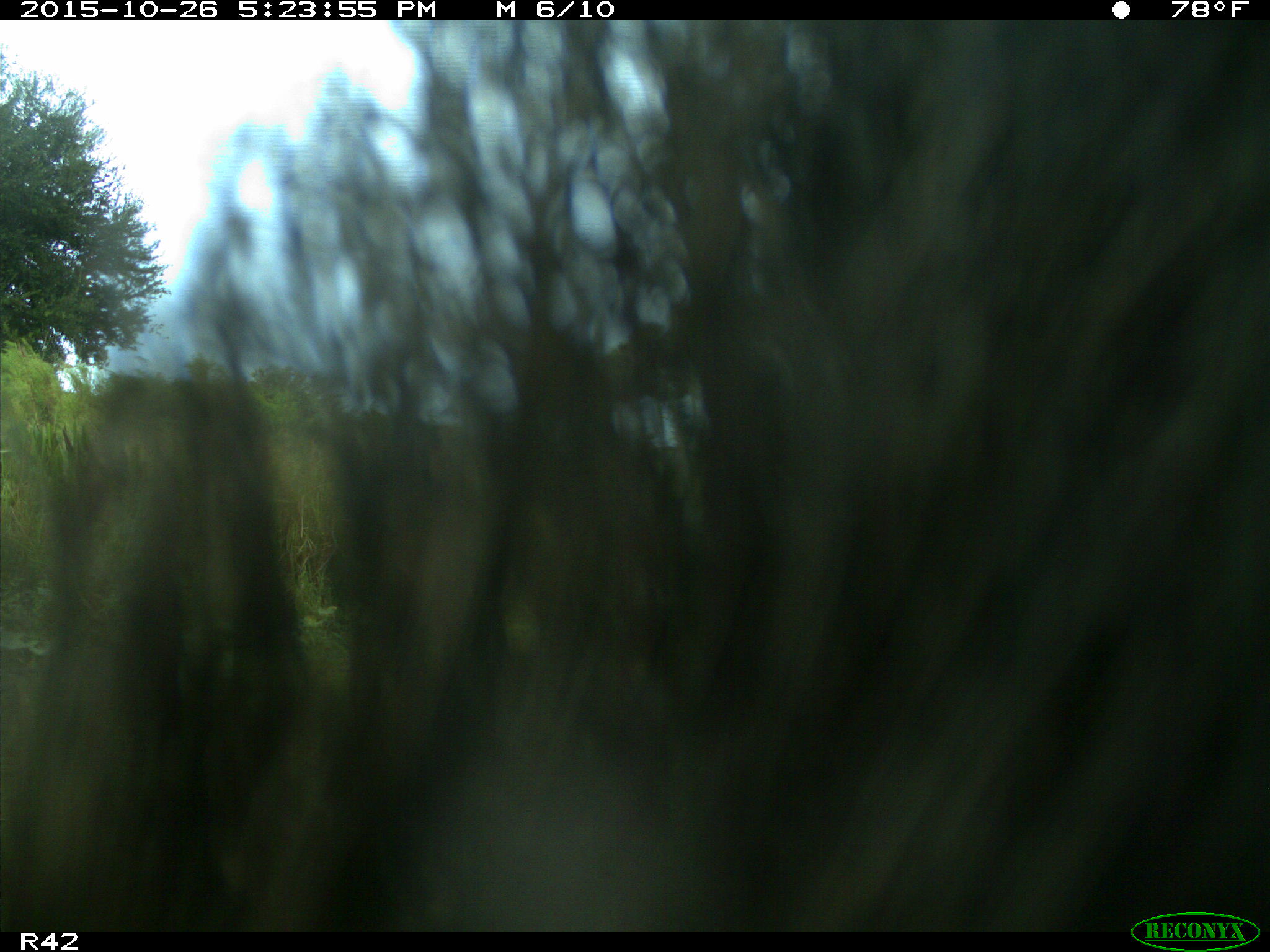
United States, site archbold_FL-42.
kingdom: Animalia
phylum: Chordata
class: Mammalia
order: Artiodactyla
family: Suidae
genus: Sus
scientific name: Sus scrofa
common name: wild boar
Sus scrofa (wild boar).